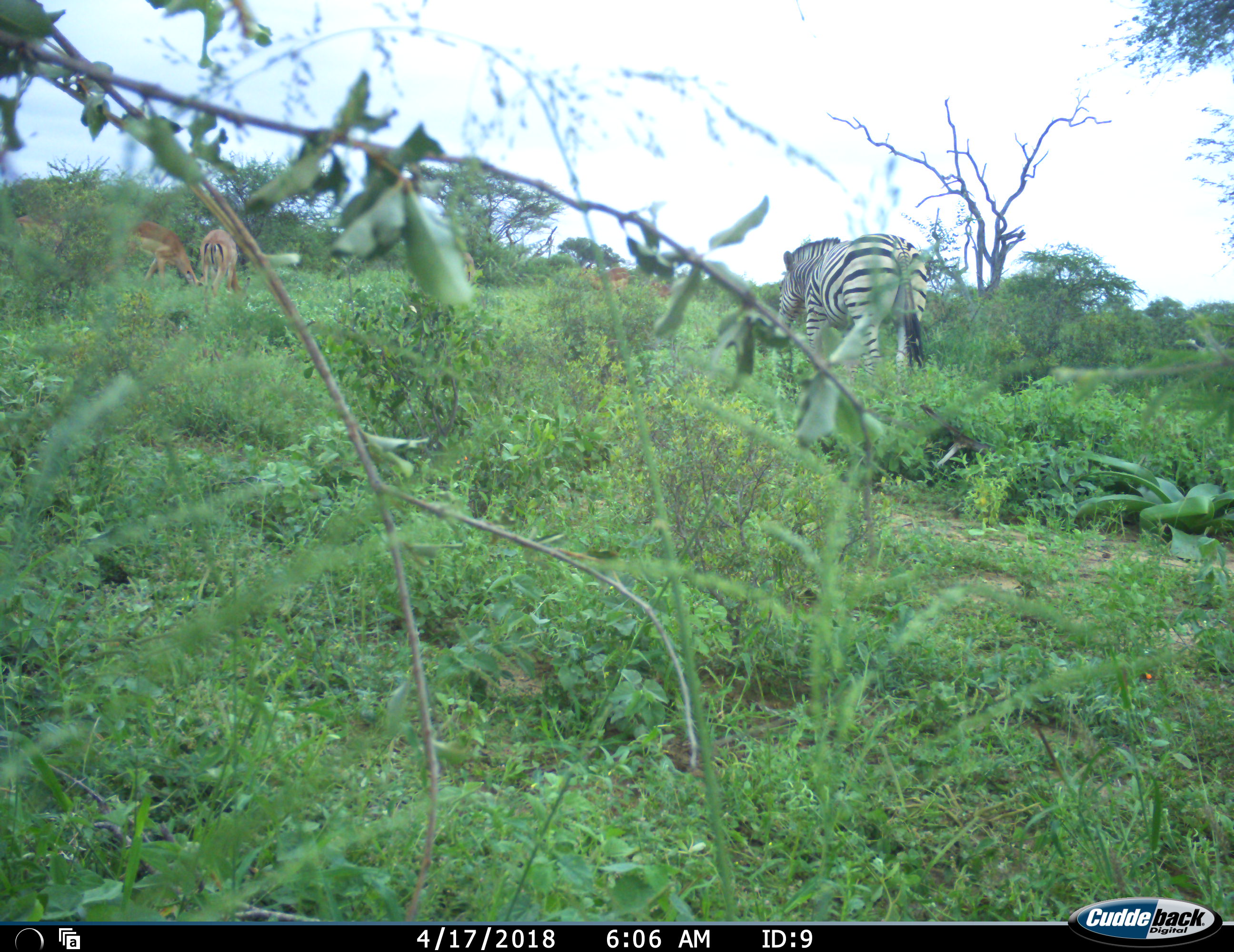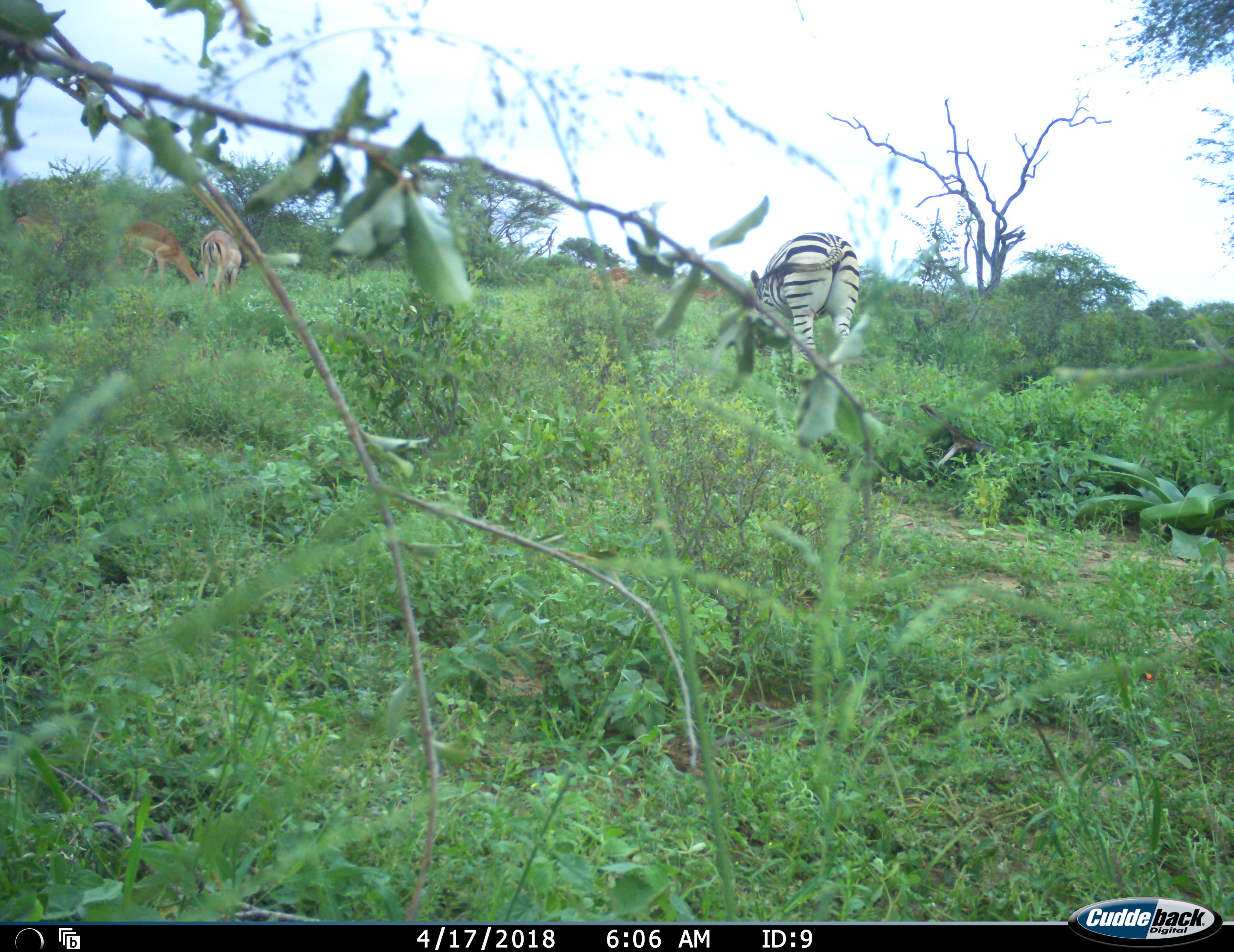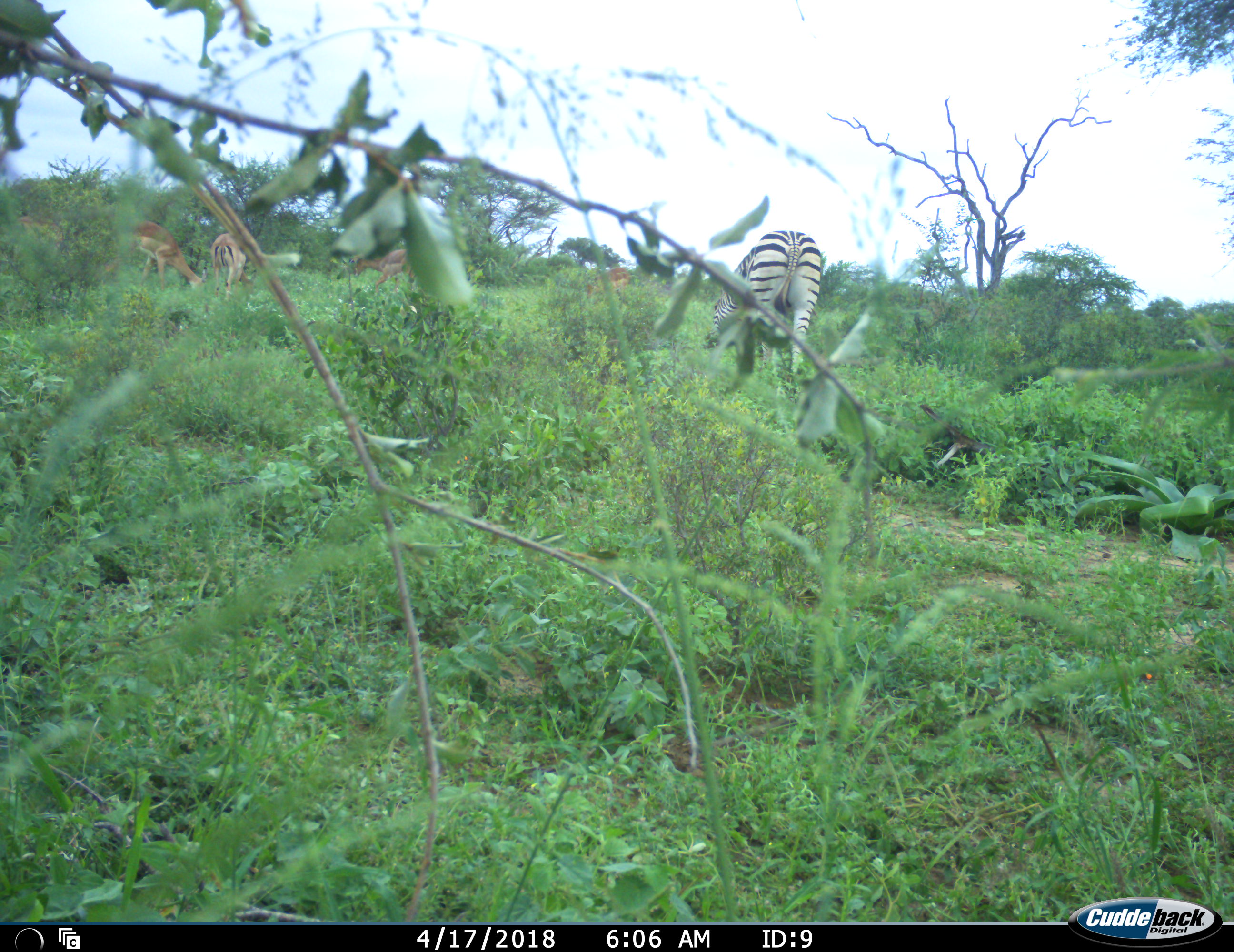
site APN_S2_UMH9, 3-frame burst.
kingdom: Animalia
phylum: Chordata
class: Mammalia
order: Artiodactyla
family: Bovidae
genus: Aepyceros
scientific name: Aepyceros melampus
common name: impala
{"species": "impala (Aepyceros melampus)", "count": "5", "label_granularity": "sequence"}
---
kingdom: Animalia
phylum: Chordata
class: Mammalia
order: Perissodactyla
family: Equidae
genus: Equus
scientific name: Equus quagga burchellii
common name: burchell's zebra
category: zebraburchells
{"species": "zebraburchells (burchell's zebra) (Equus quagga burchellii)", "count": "1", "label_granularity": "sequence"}